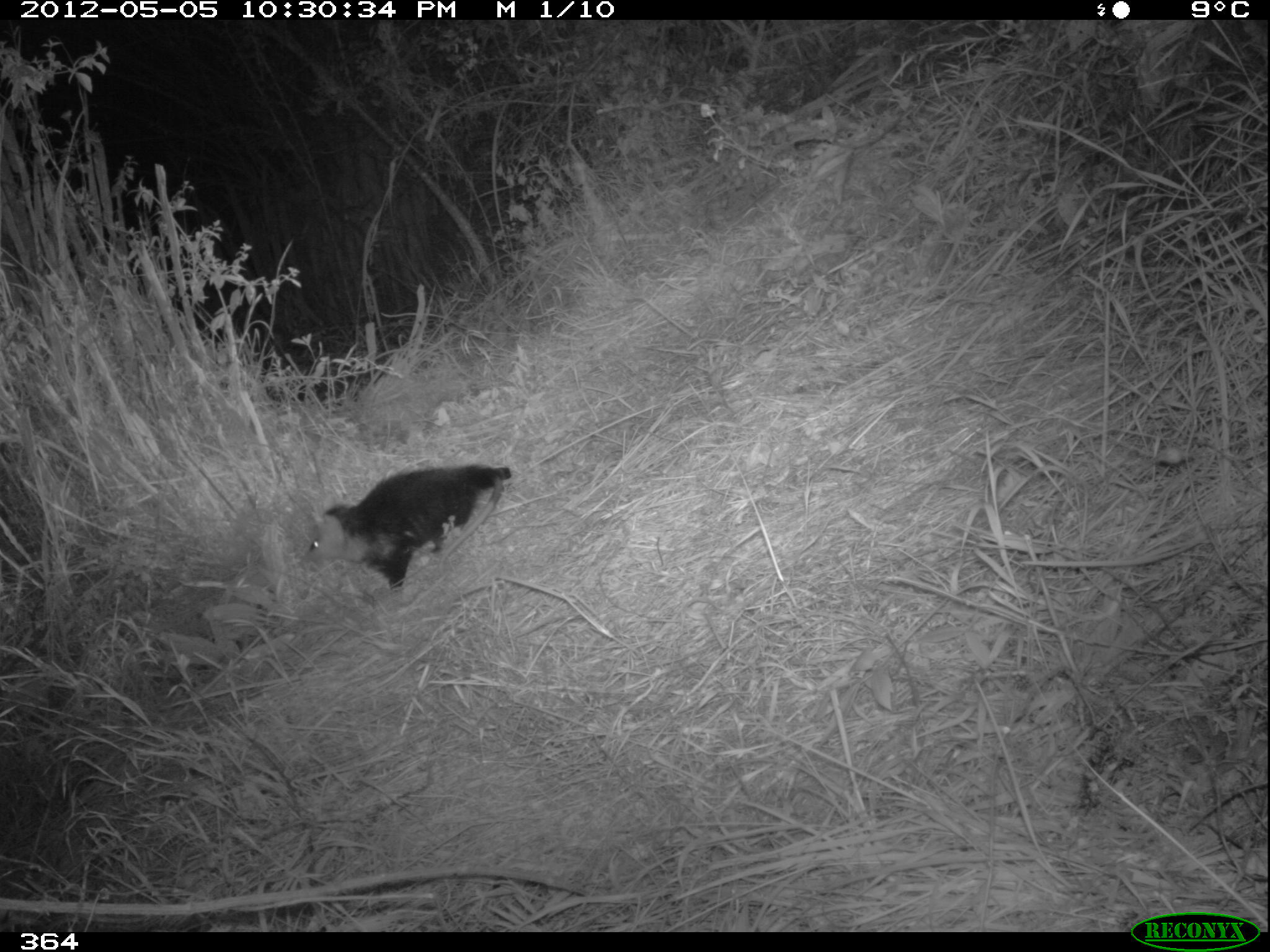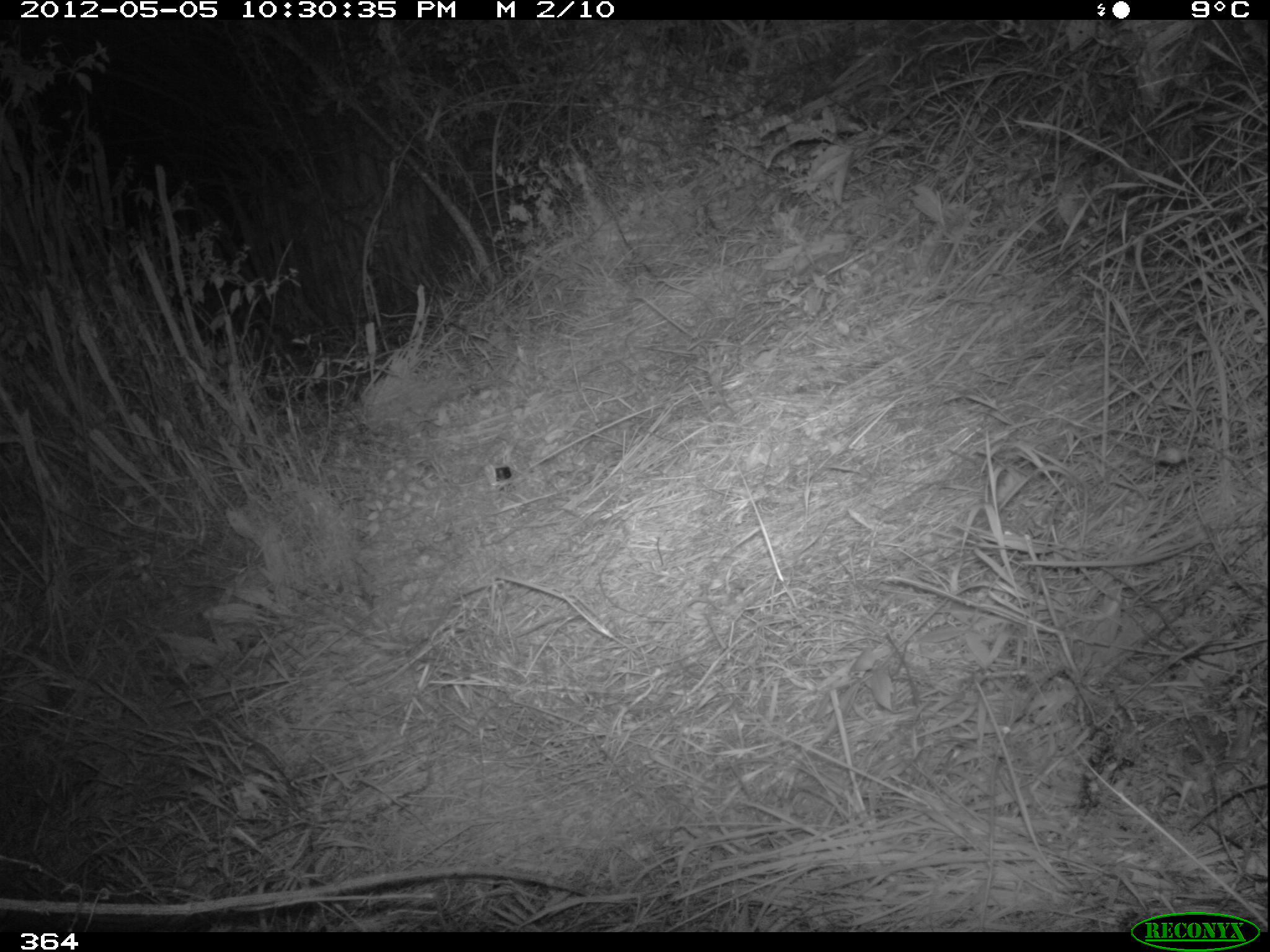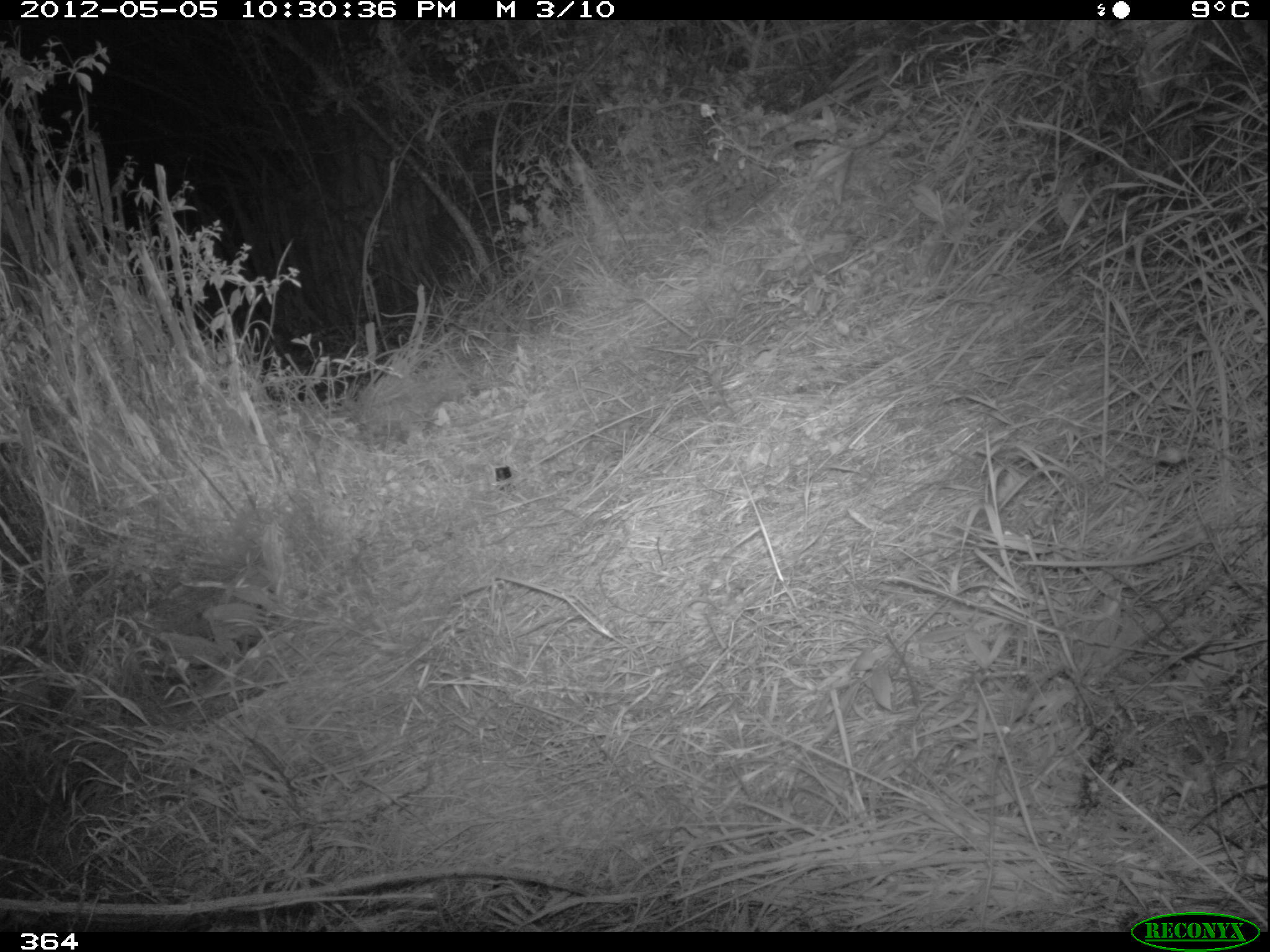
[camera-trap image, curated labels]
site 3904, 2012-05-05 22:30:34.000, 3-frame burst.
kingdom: Animalia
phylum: Chordata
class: Mammalia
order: Didelphimorphia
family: Didelphidae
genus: Didelphis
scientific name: Didelphis pernigra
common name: andean white-eared opossum